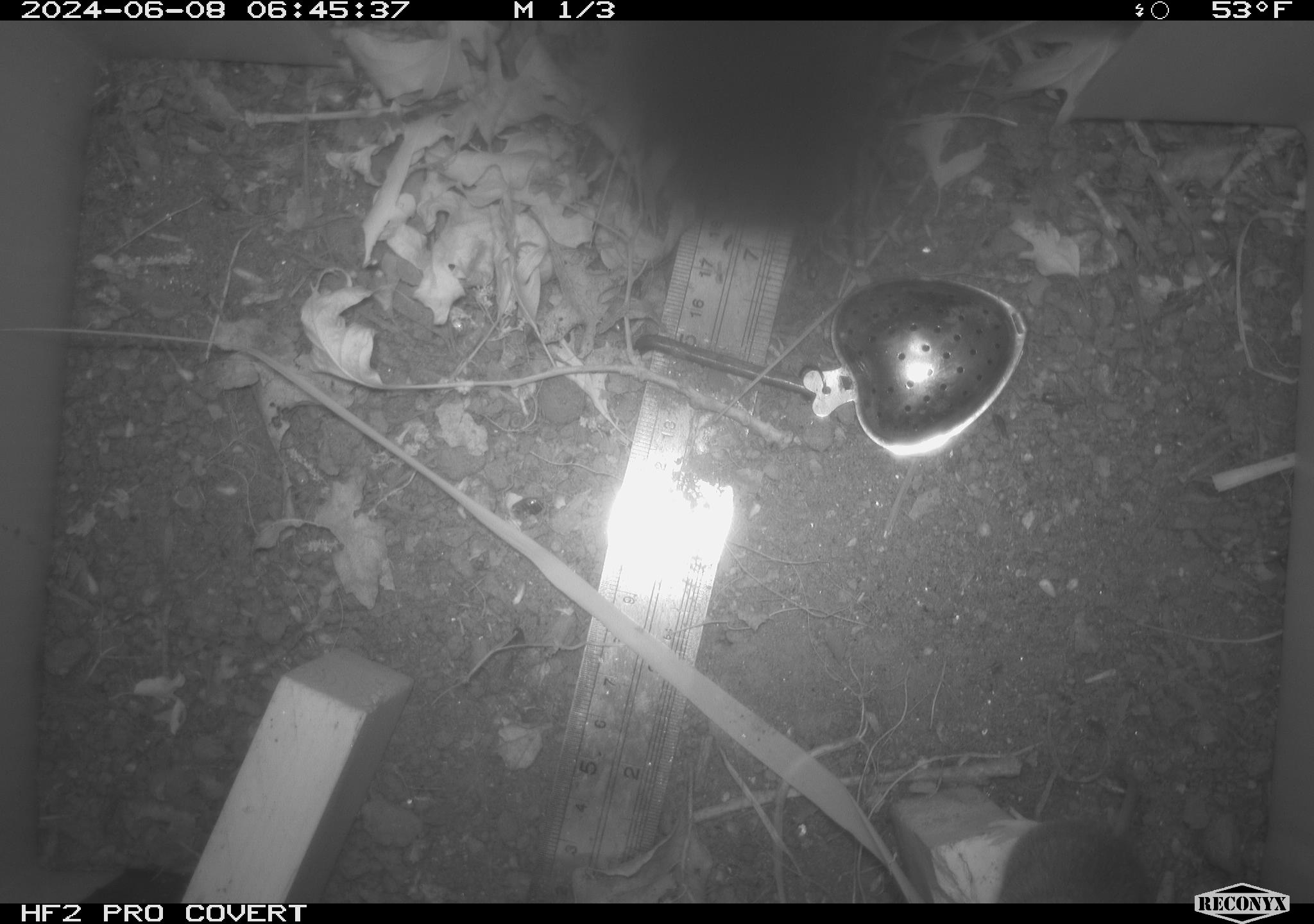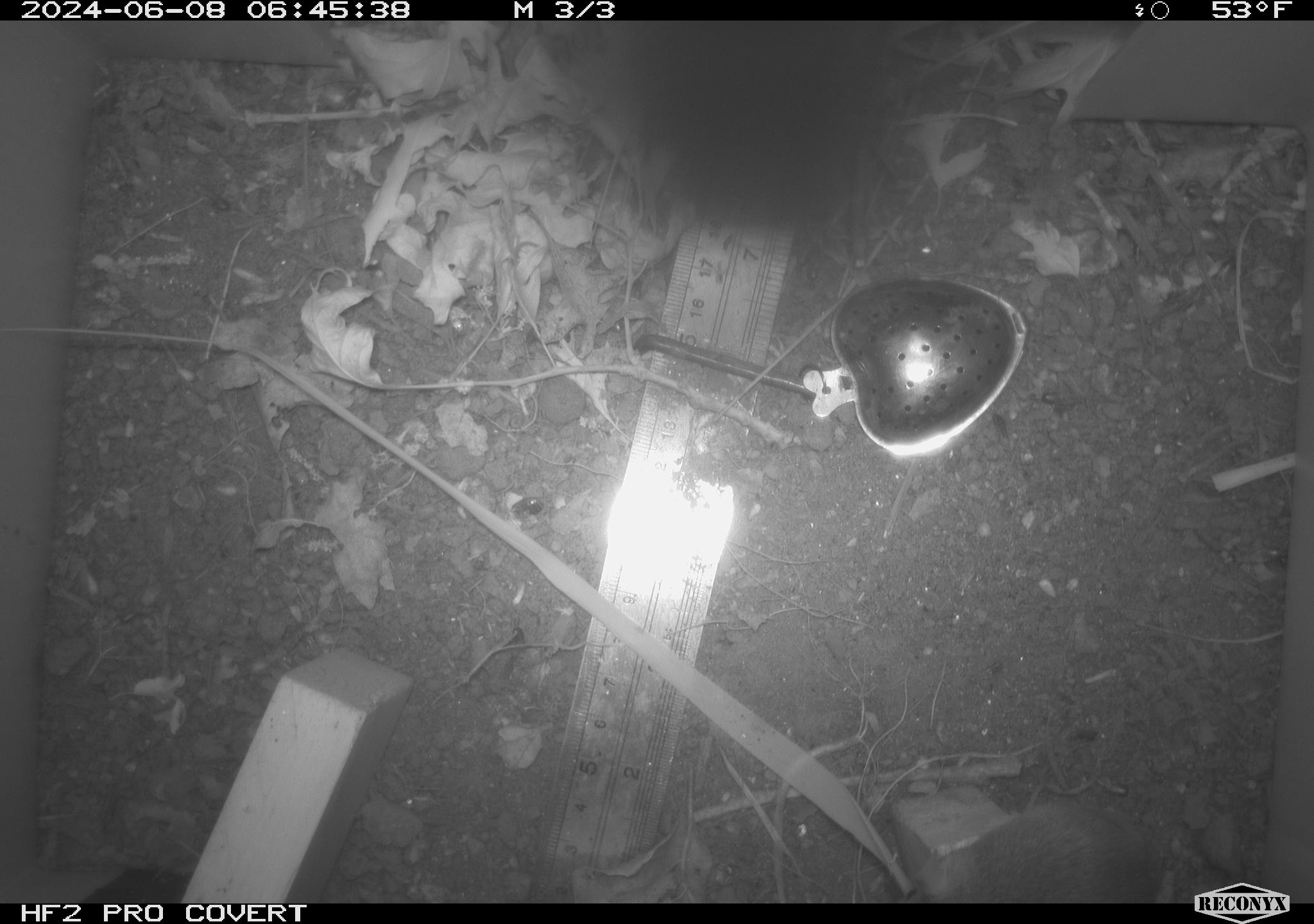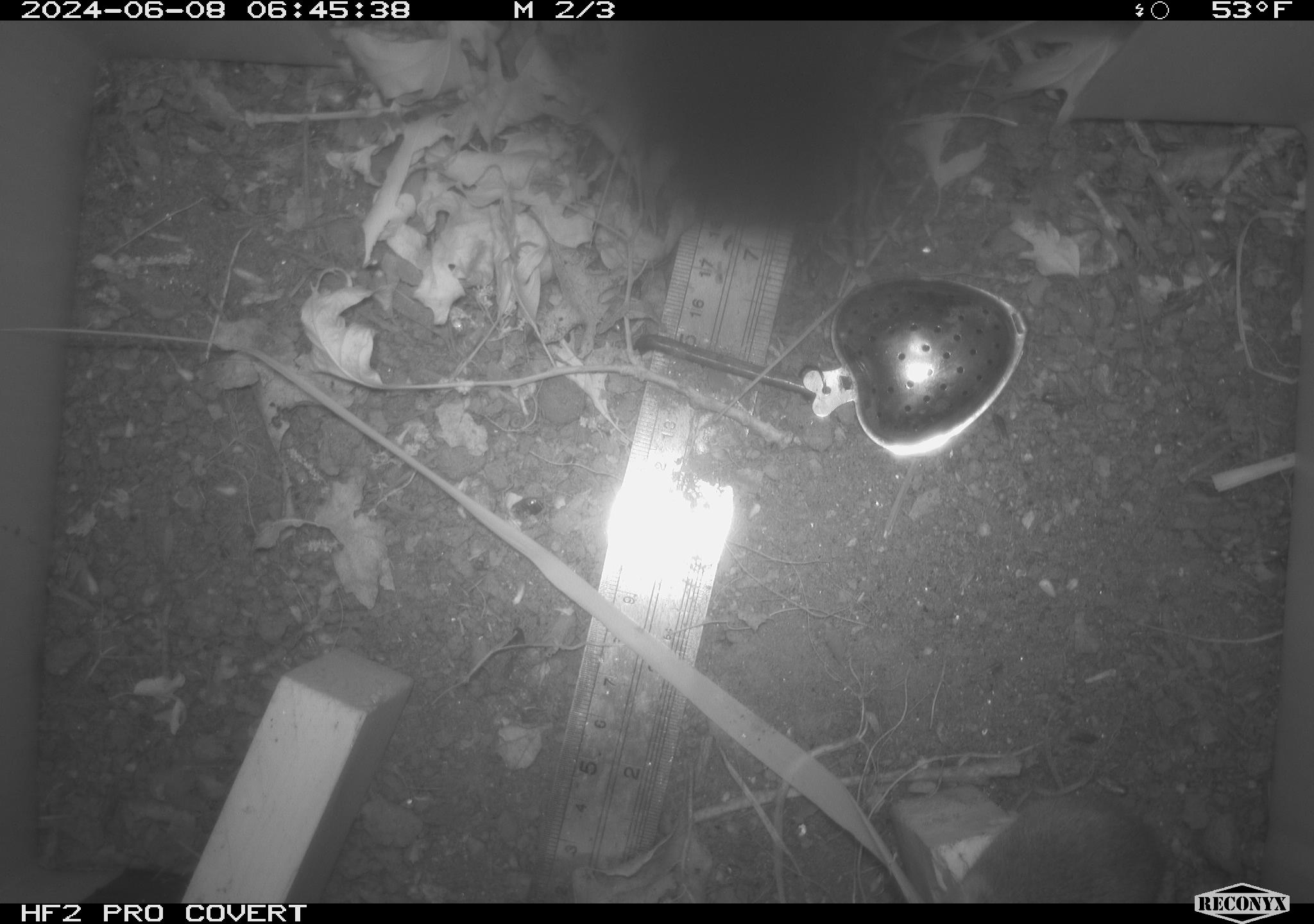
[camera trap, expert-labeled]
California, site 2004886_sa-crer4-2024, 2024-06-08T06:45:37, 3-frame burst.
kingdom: Animalia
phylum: Chordata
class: Mammalia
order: Rodentia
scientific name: Rodentia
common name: mouse species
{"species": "mouse species (Rodentia)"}